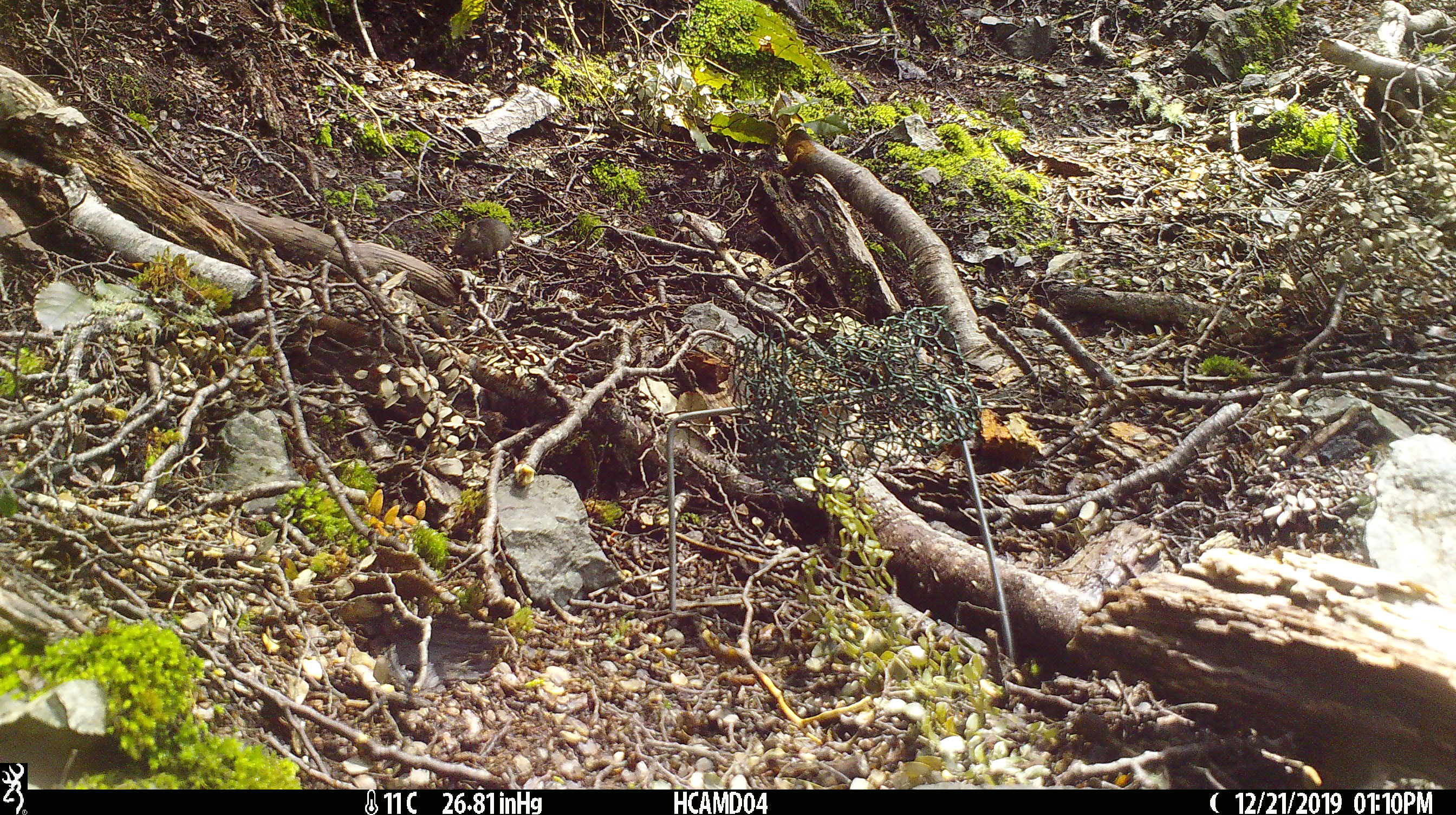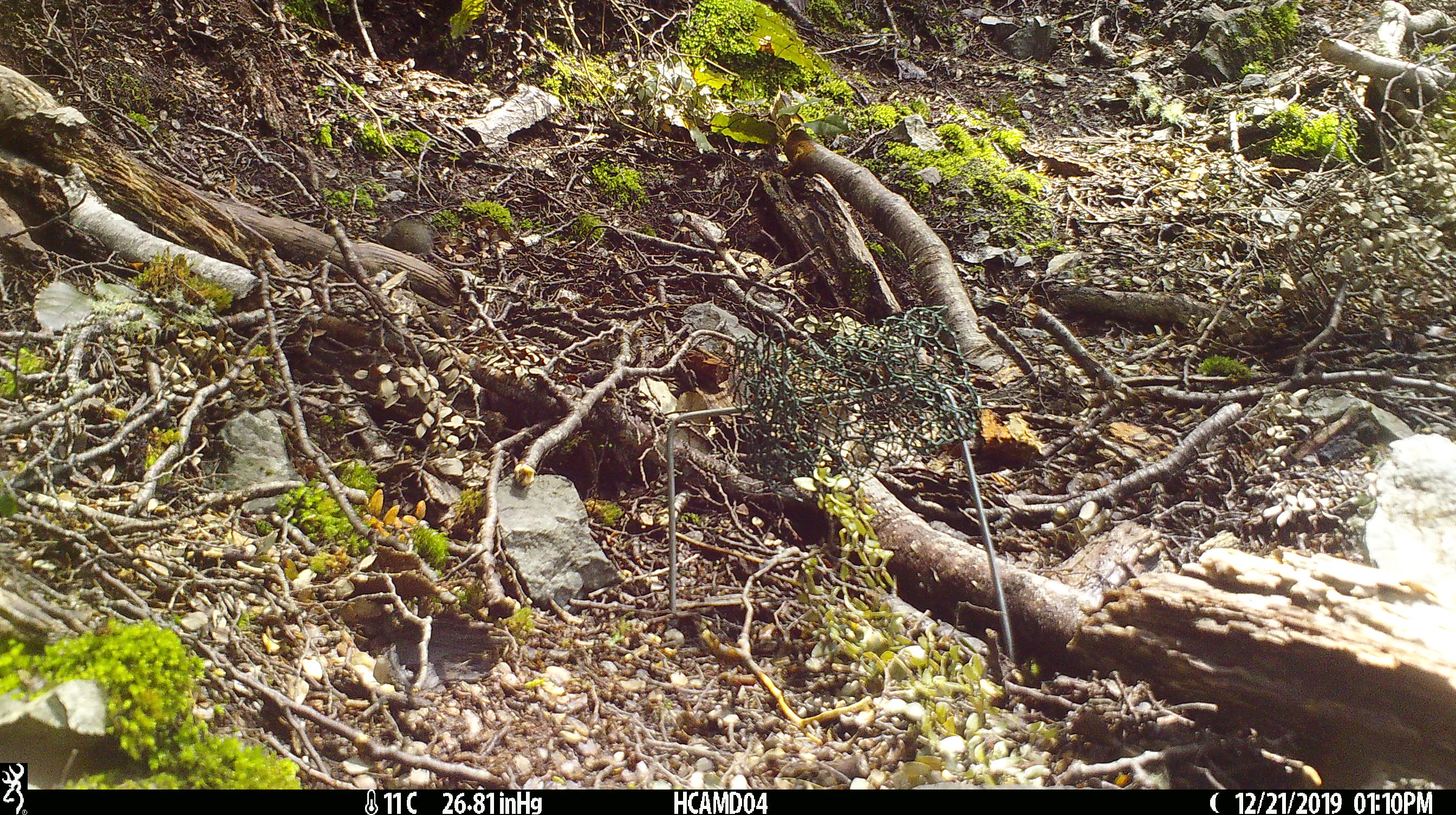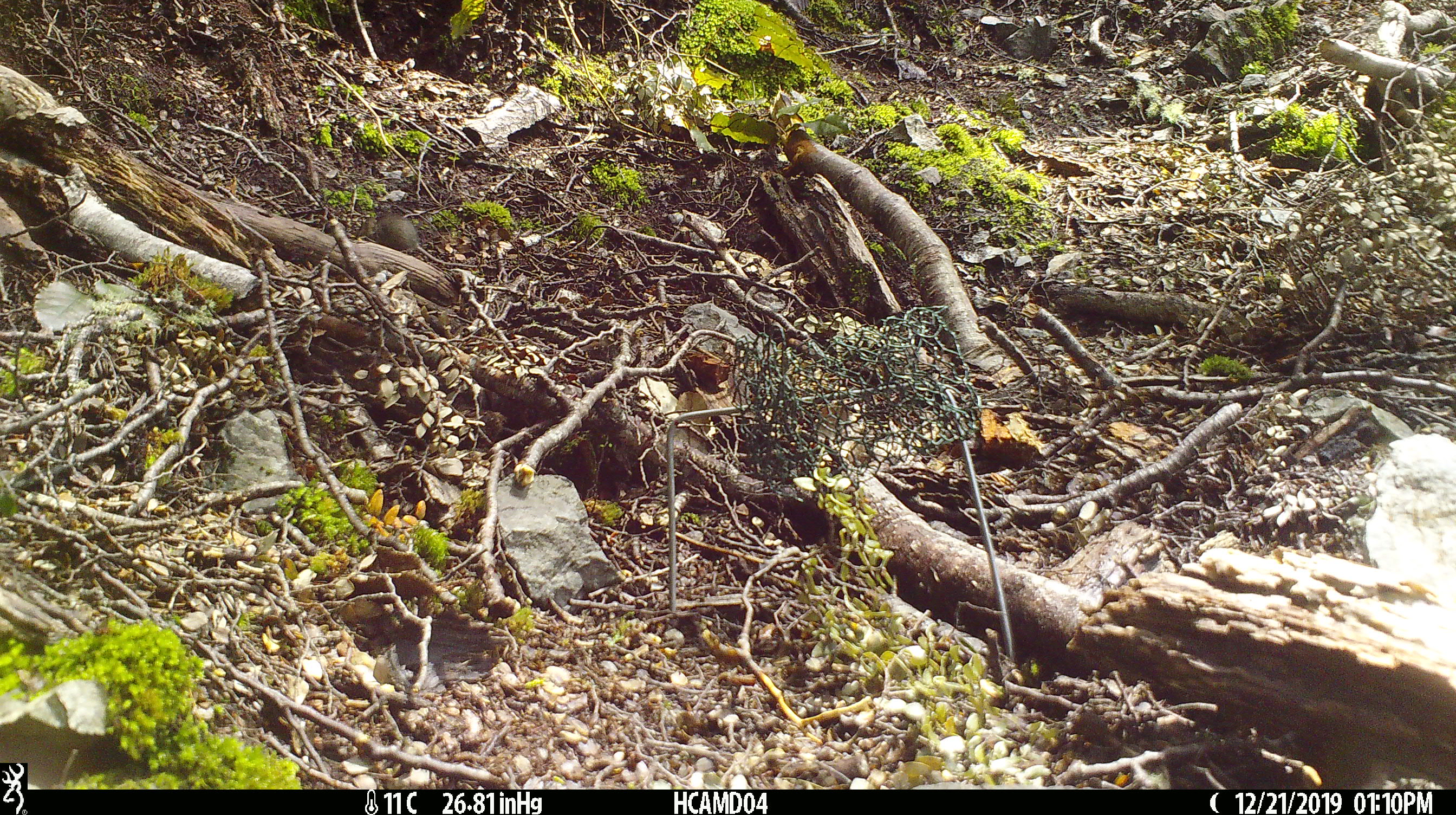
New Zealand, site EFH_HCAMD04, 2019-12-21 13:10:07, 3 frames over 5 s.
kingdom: Animalia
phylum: Chordata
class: Mammalia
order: Rodentia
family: Muridae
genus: Mus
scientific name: Mus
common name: mouse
Mouse (Mus).